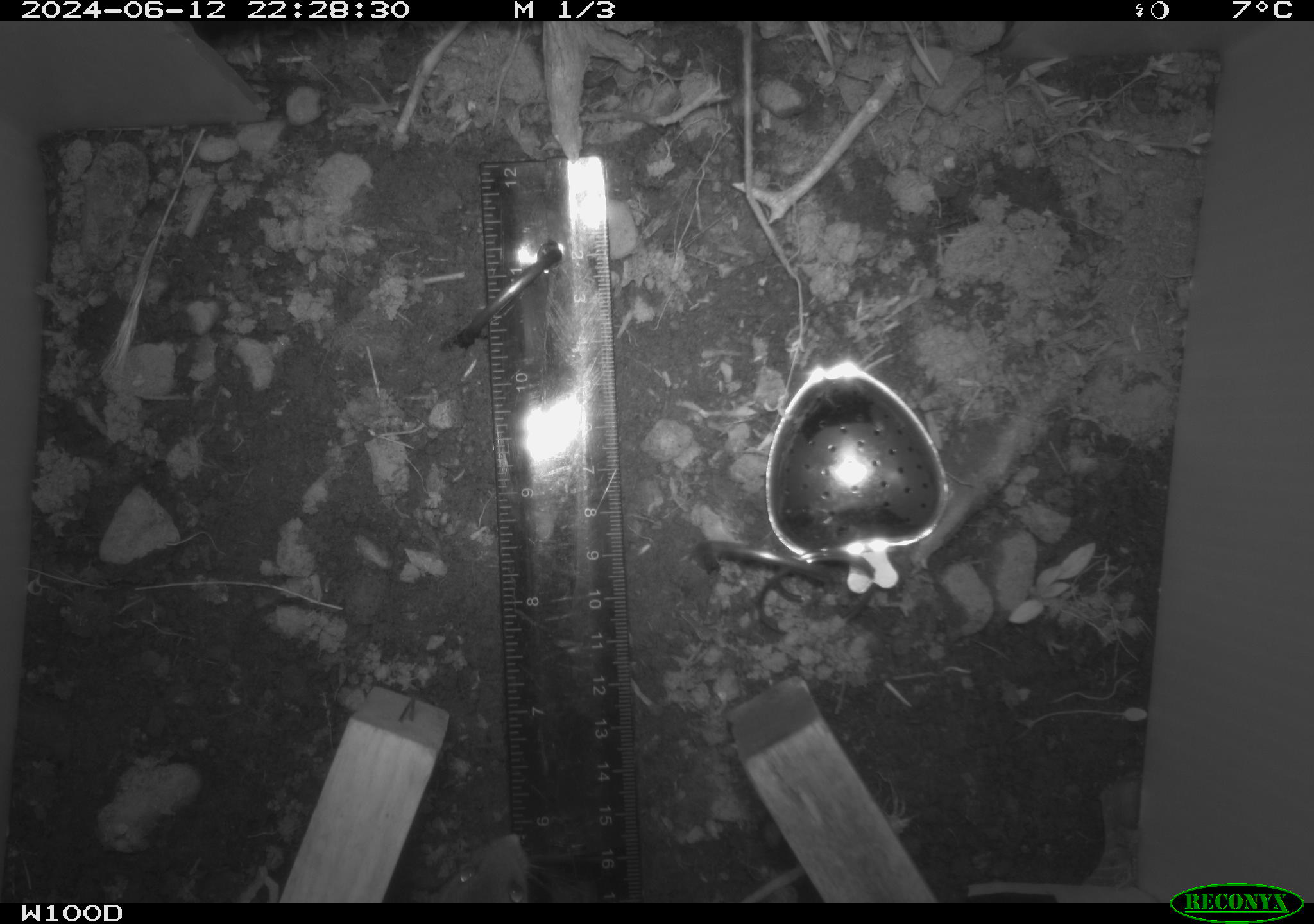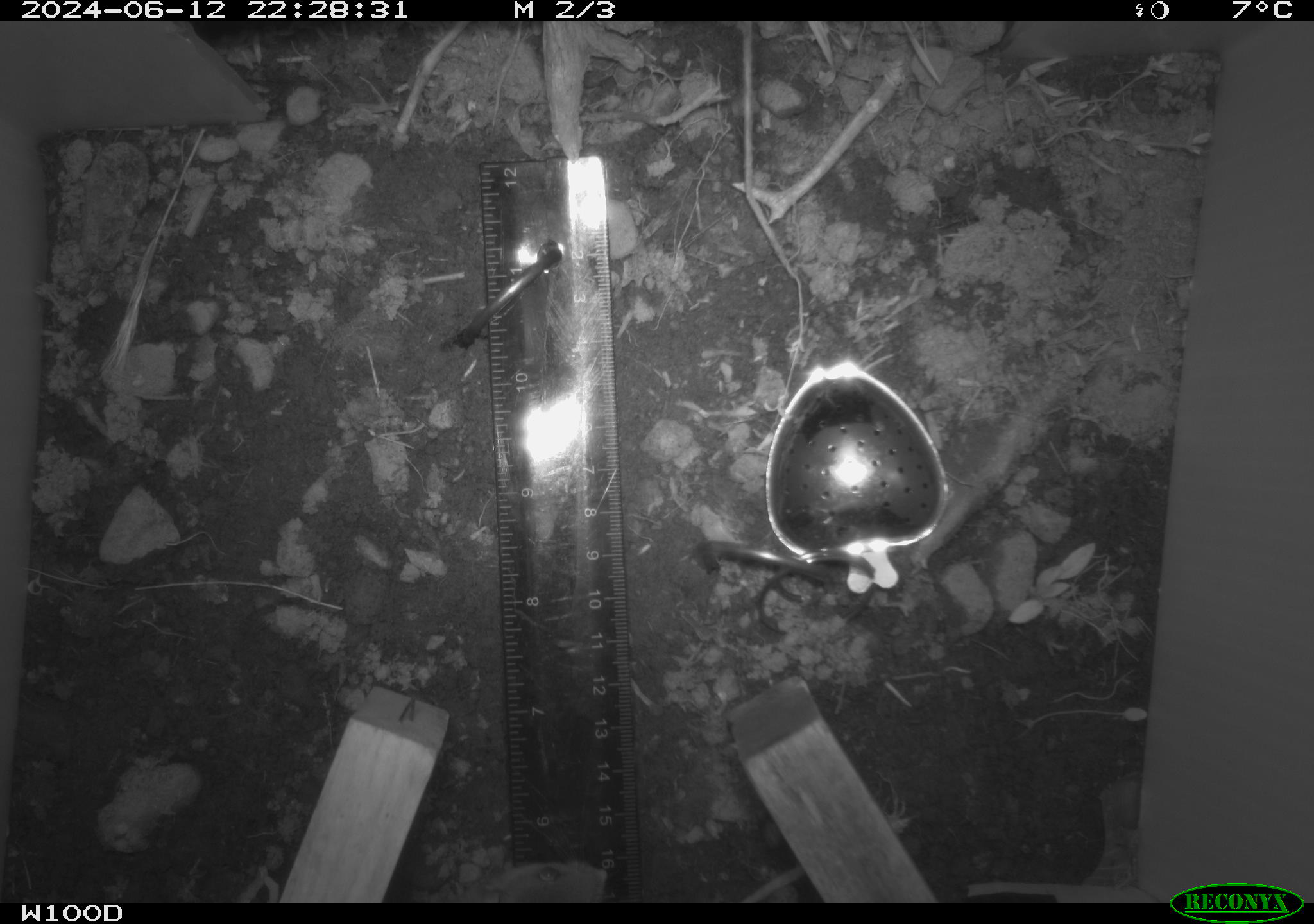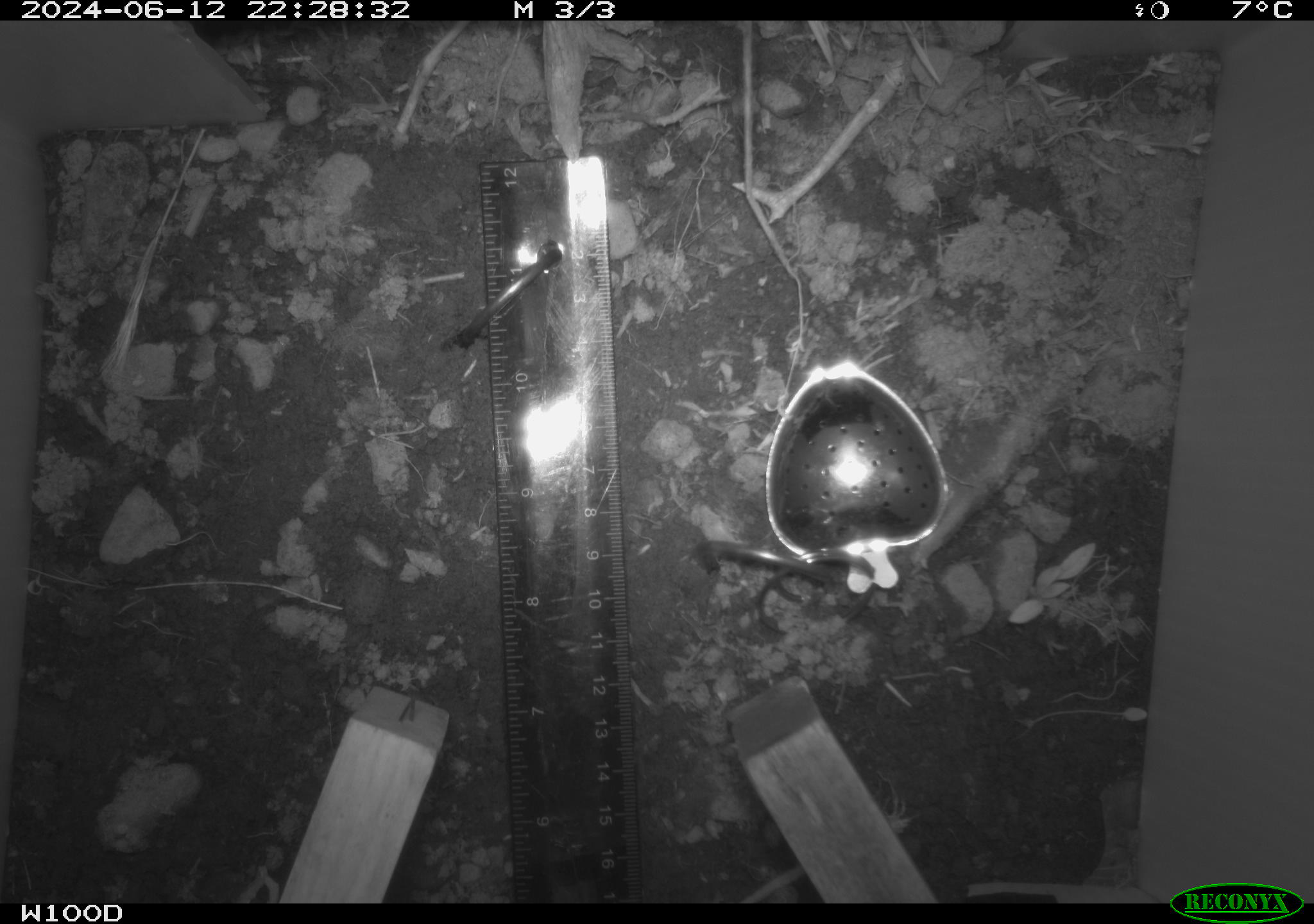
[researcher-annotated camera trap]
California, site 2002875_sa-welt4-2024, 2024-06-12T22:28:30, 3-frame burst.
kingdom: Animalia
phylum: Chordata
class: Mammalia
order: Rodentia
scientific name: Rodentia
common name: rodent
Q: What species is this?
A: Rodent (Rodentia).